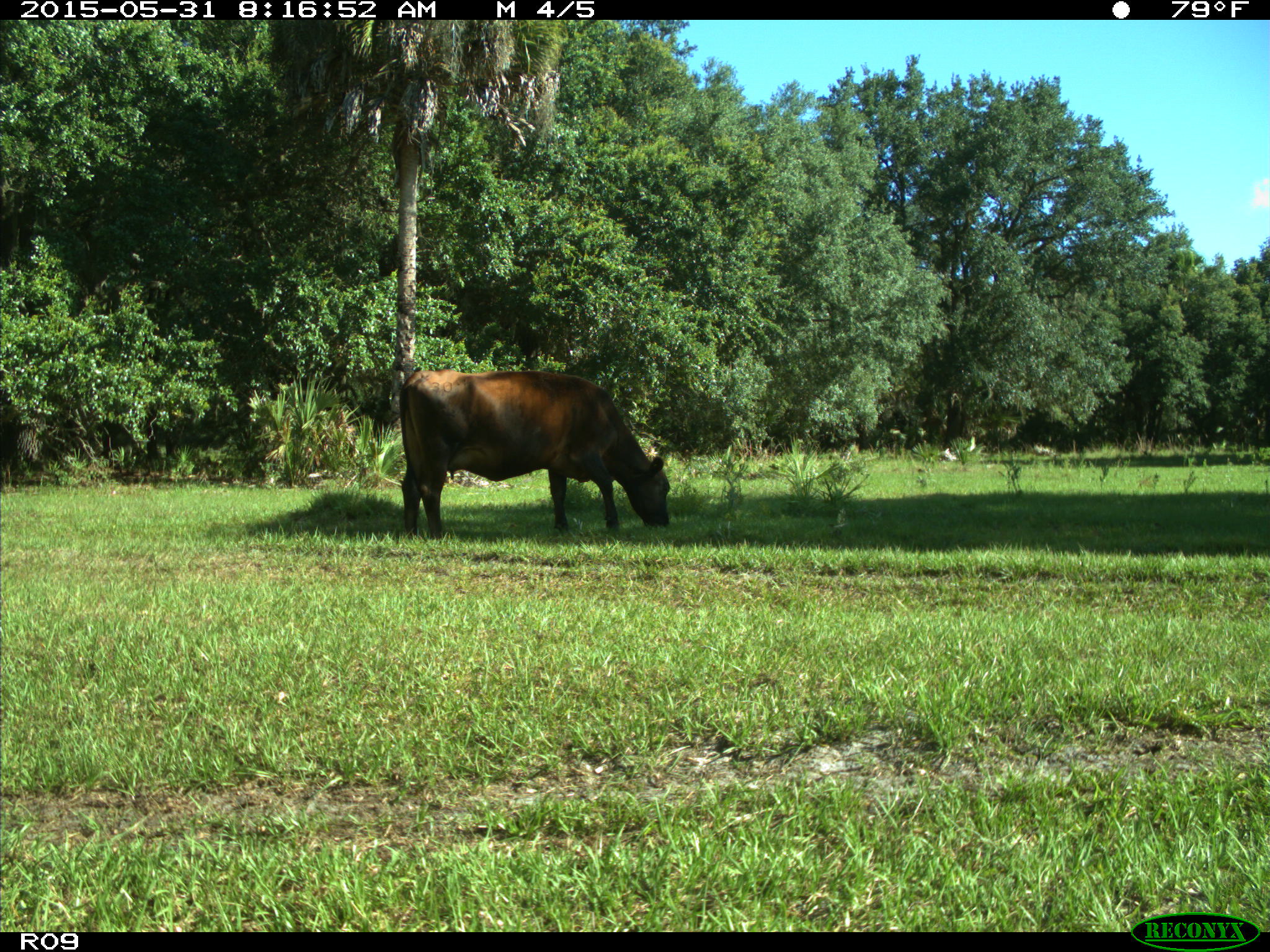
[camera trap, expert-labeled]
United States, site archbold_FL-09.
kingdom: Animalia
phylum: Chordata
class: Mammalia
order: Artiodactyla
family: Bovidae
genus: Bos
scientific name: Bos taurus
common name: domestic cow